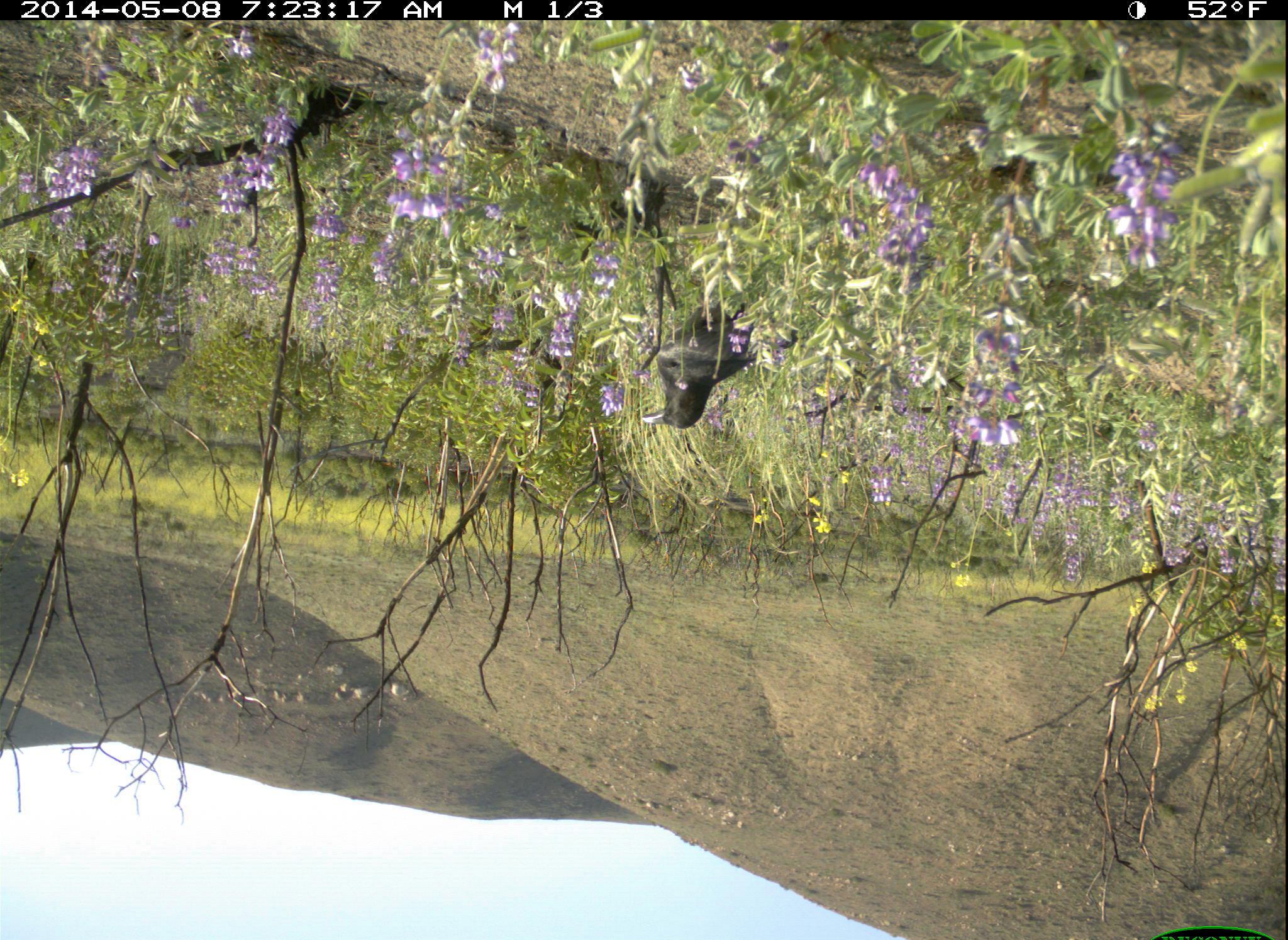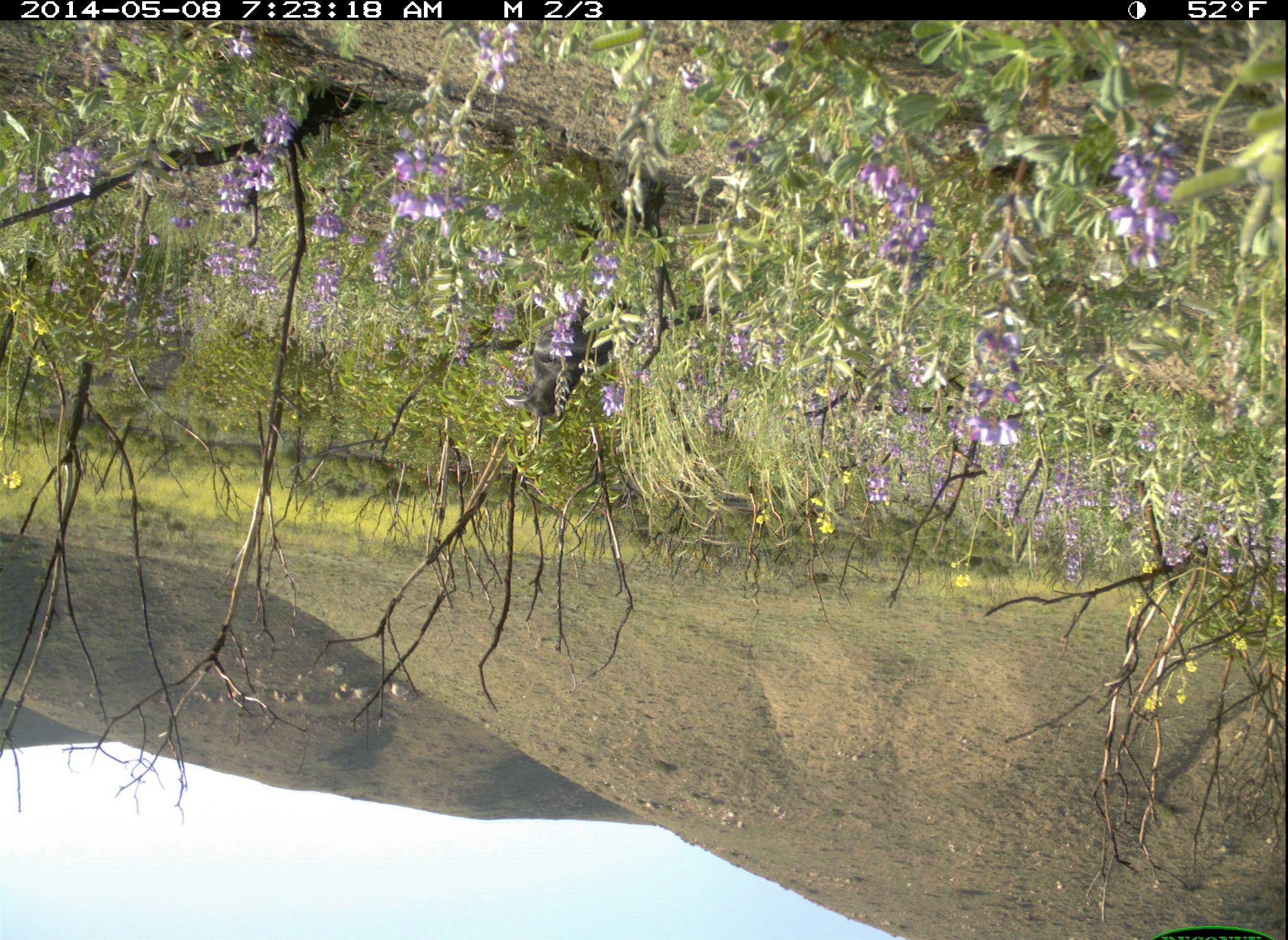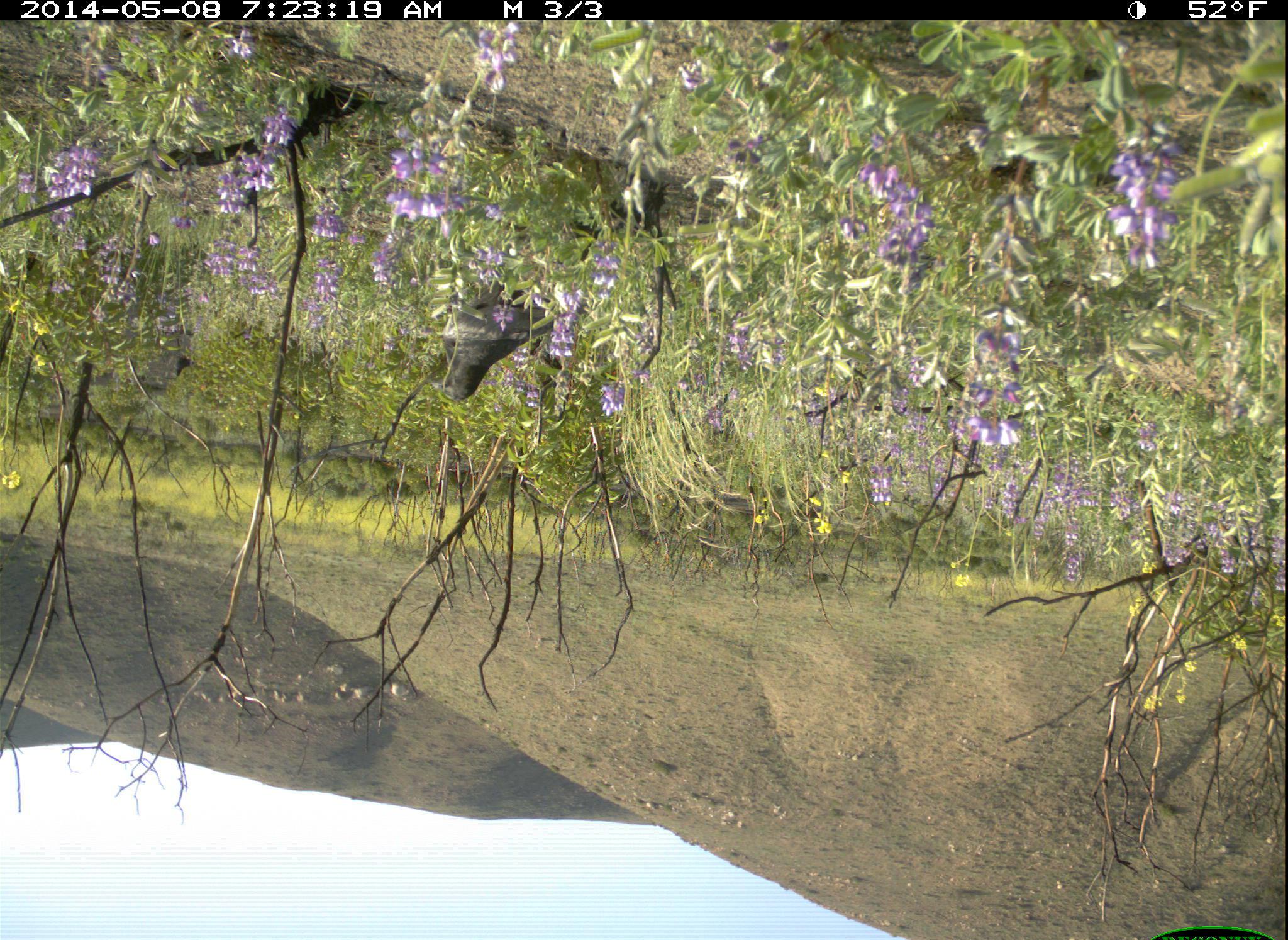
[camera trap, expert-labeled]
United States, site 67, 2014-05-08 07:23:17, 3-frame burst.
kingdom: Animalia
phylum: Chordata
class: Aves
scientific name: Aves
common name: bird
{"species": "bird (Aves)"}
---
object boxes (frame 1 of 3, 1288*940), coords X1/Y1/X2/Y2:
bird: 636/285/765/445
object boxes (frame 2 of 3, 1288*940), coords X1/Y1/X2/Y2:
bird: 500/266/636/428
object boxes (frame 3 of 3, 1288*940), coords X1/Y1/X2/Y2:
bird: 420/275/554/418